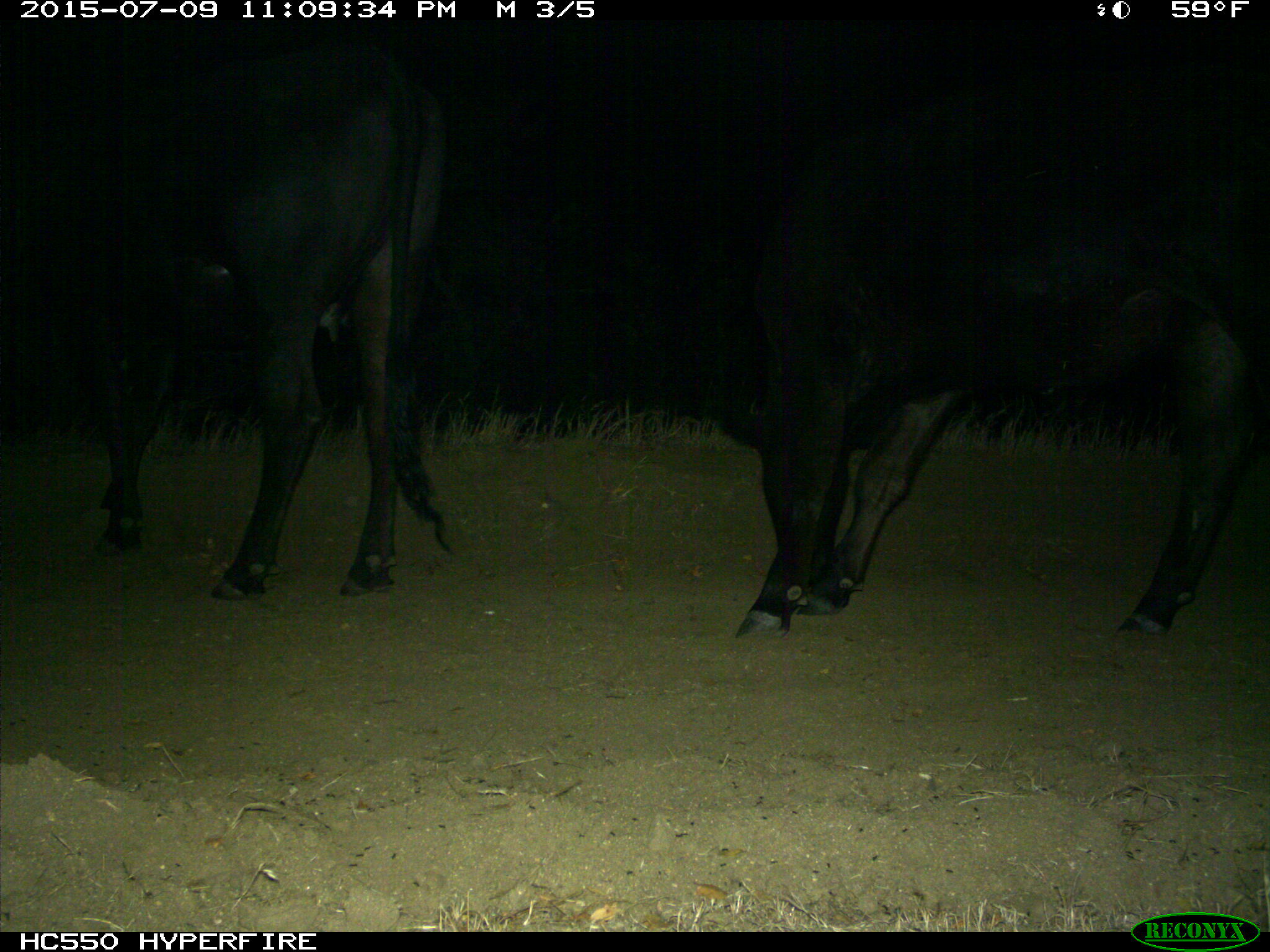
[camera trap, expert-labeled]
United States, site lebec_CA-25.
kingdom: Animalia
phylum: Chordata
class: Mammalia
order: Artiodactyla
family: Bovidae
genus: Bos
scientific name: Bos taurus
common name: domestic cow